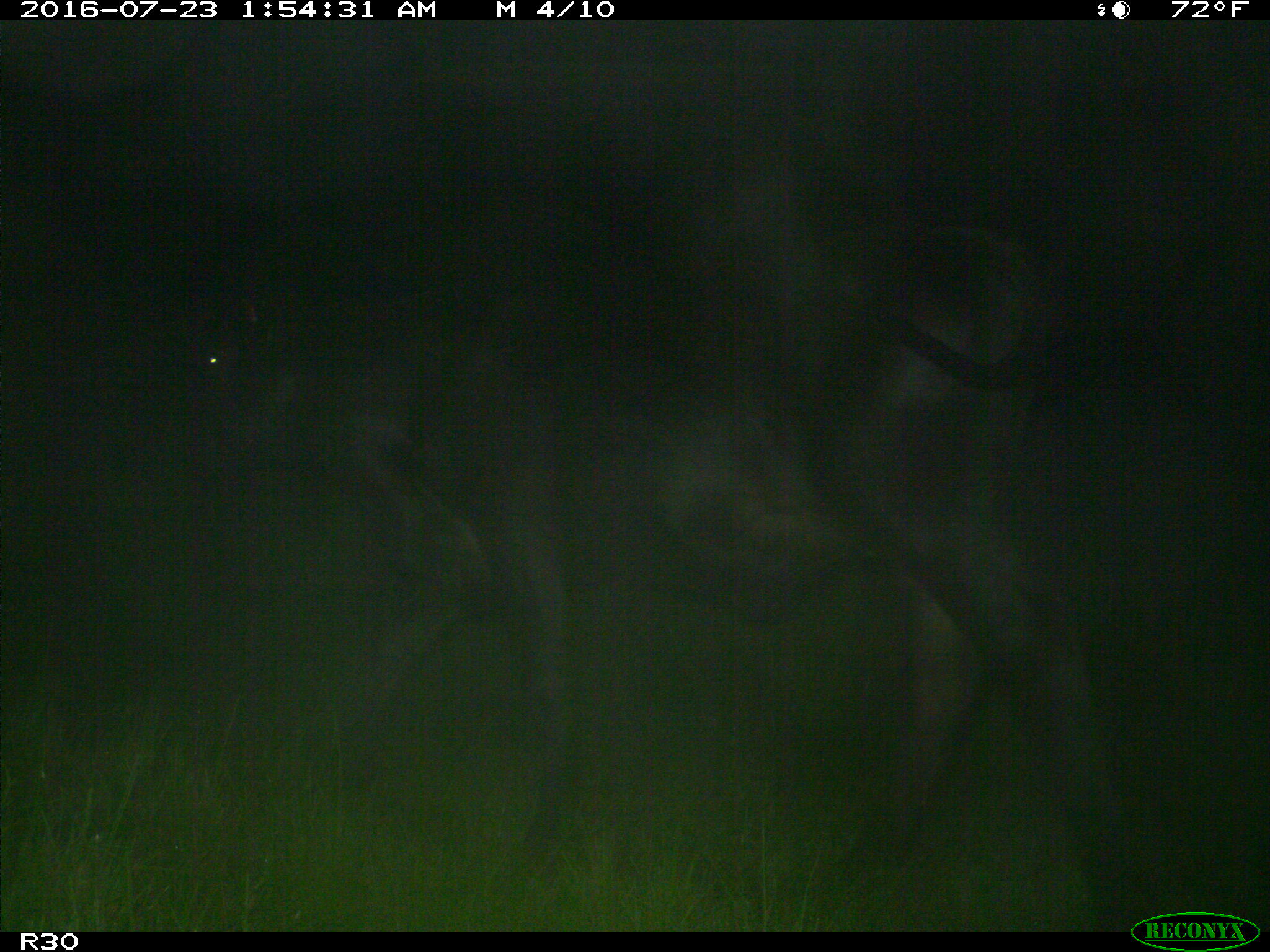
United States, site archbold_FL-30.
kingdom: Animalia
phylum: Chordata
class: Mammalia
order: Artiodactyla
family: Bovidae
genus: Bos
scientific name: Bos taurus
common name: domestic cow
Bos taurus (domestic cow).